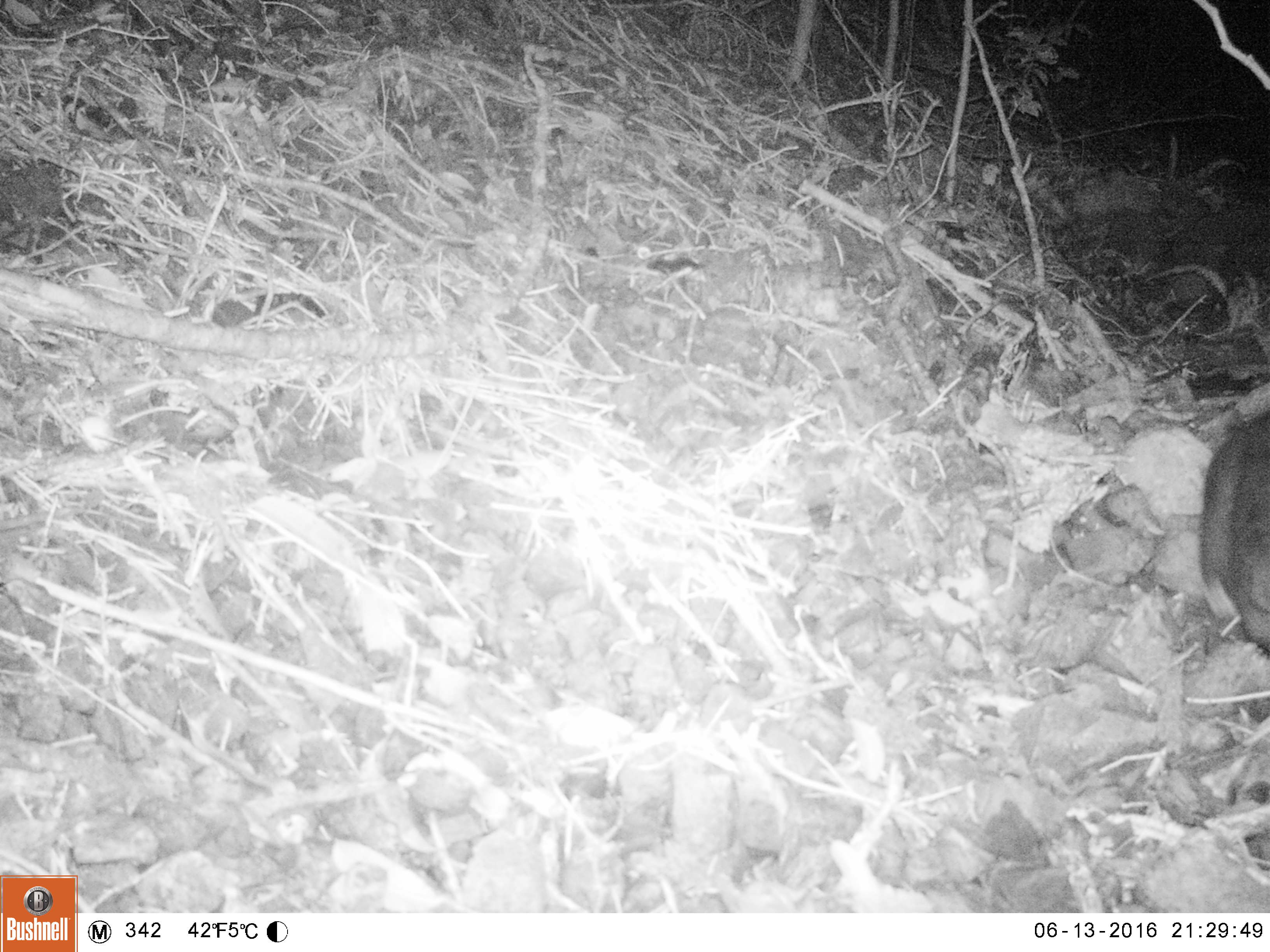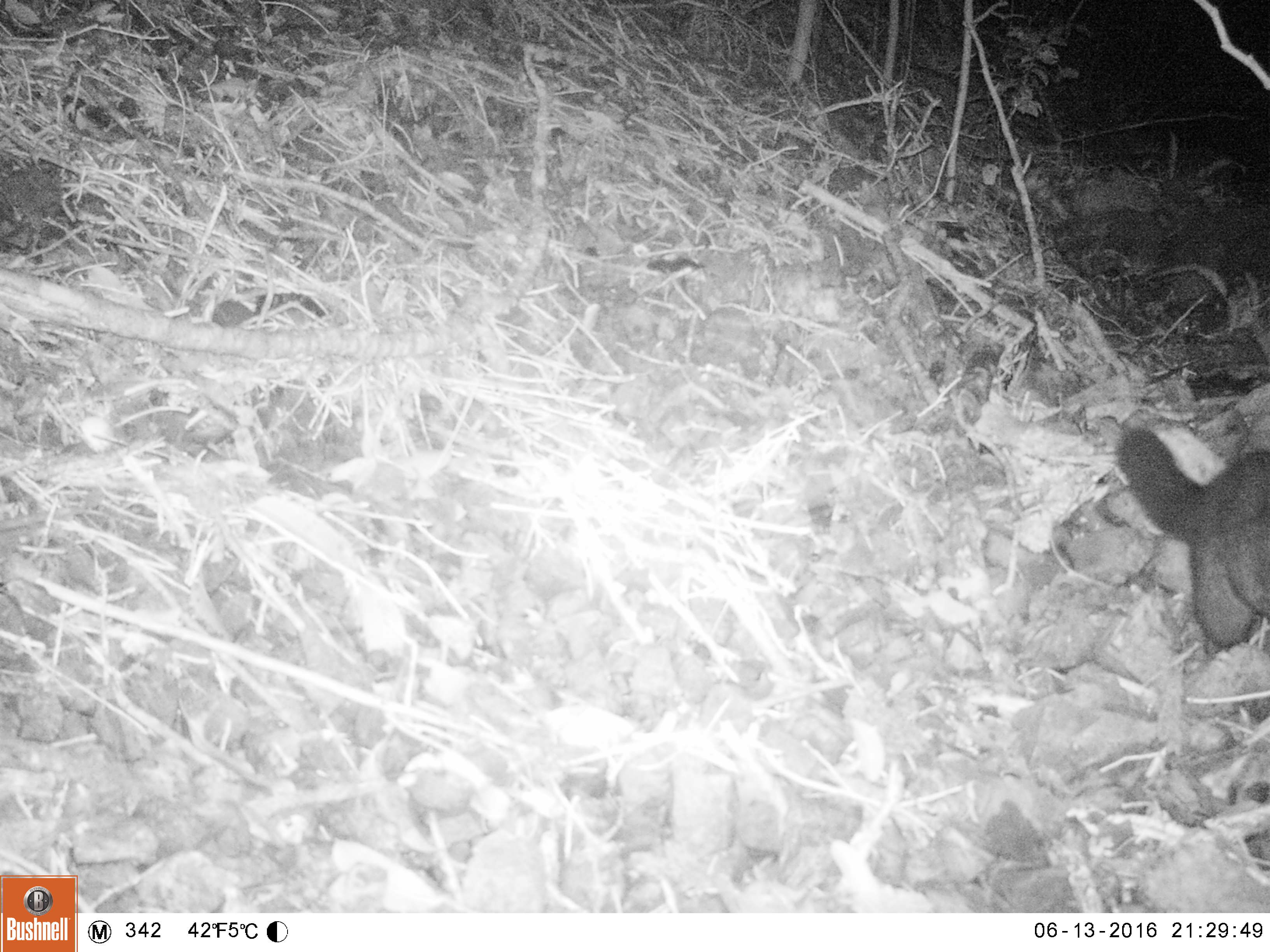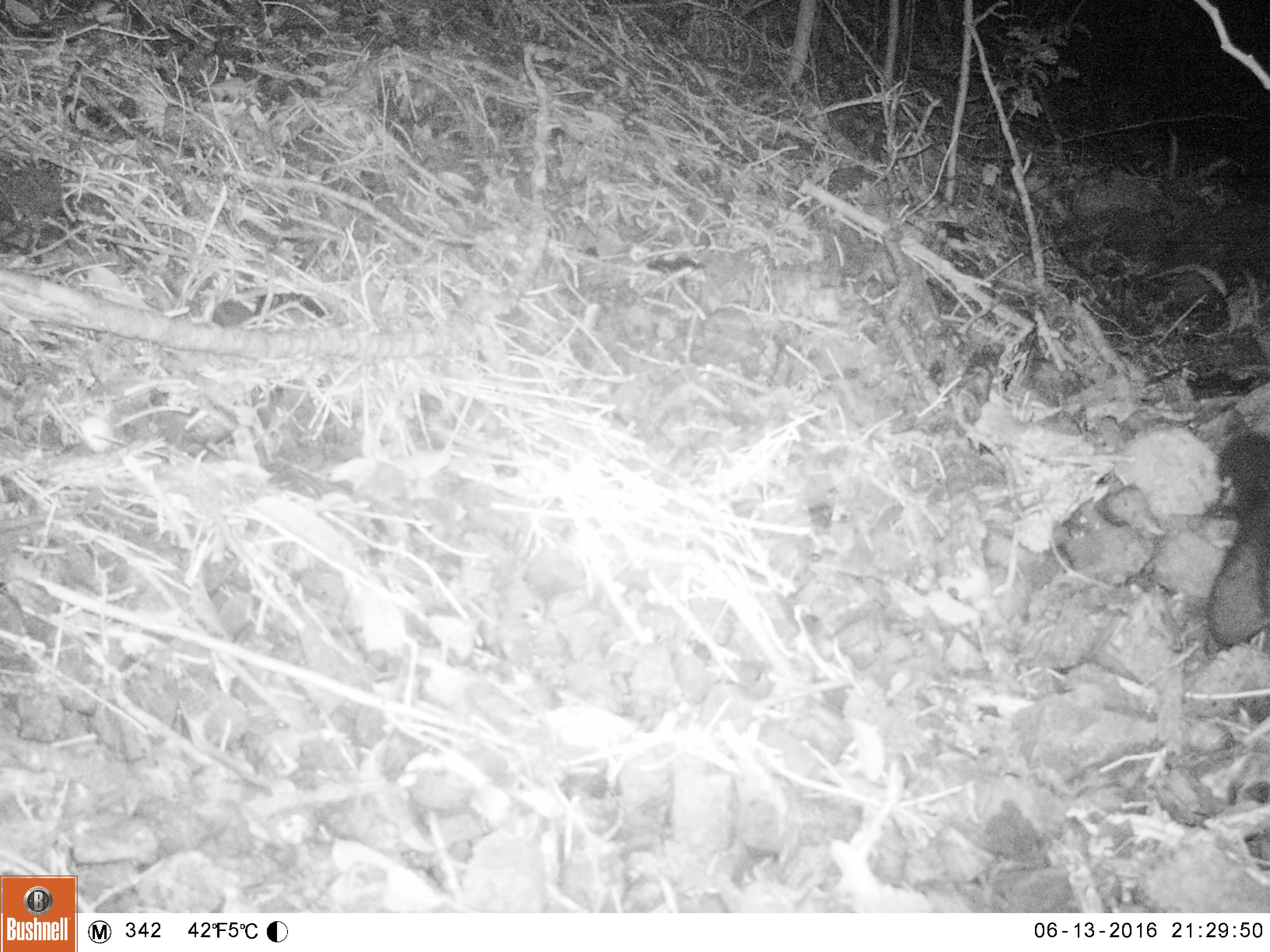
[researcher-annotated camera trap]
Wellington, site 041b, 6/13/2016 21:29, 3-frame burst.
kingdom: Animalia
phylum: Chordata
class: Mammalia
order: Didelphimorphia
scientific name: Didelphimorphia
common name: possum